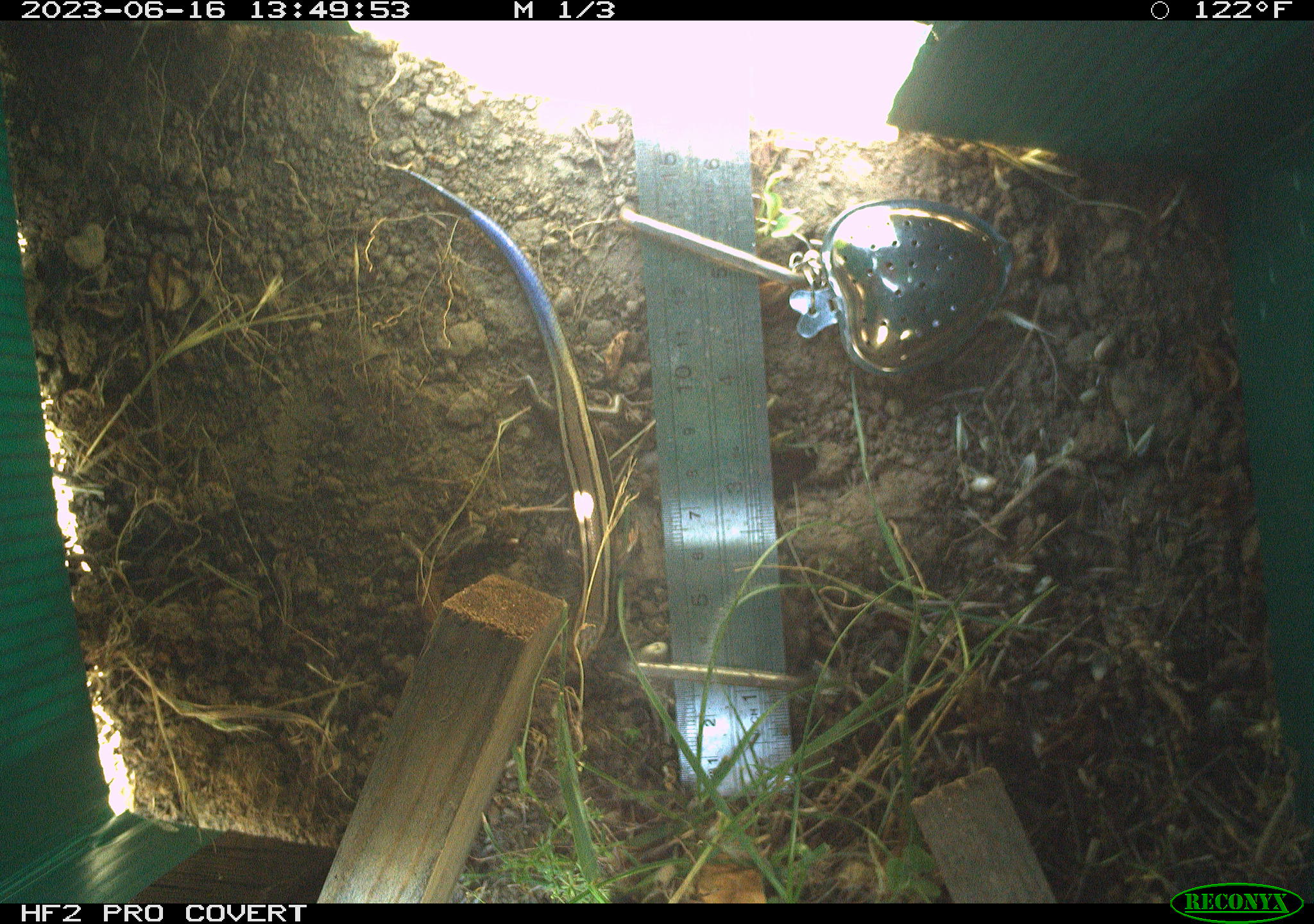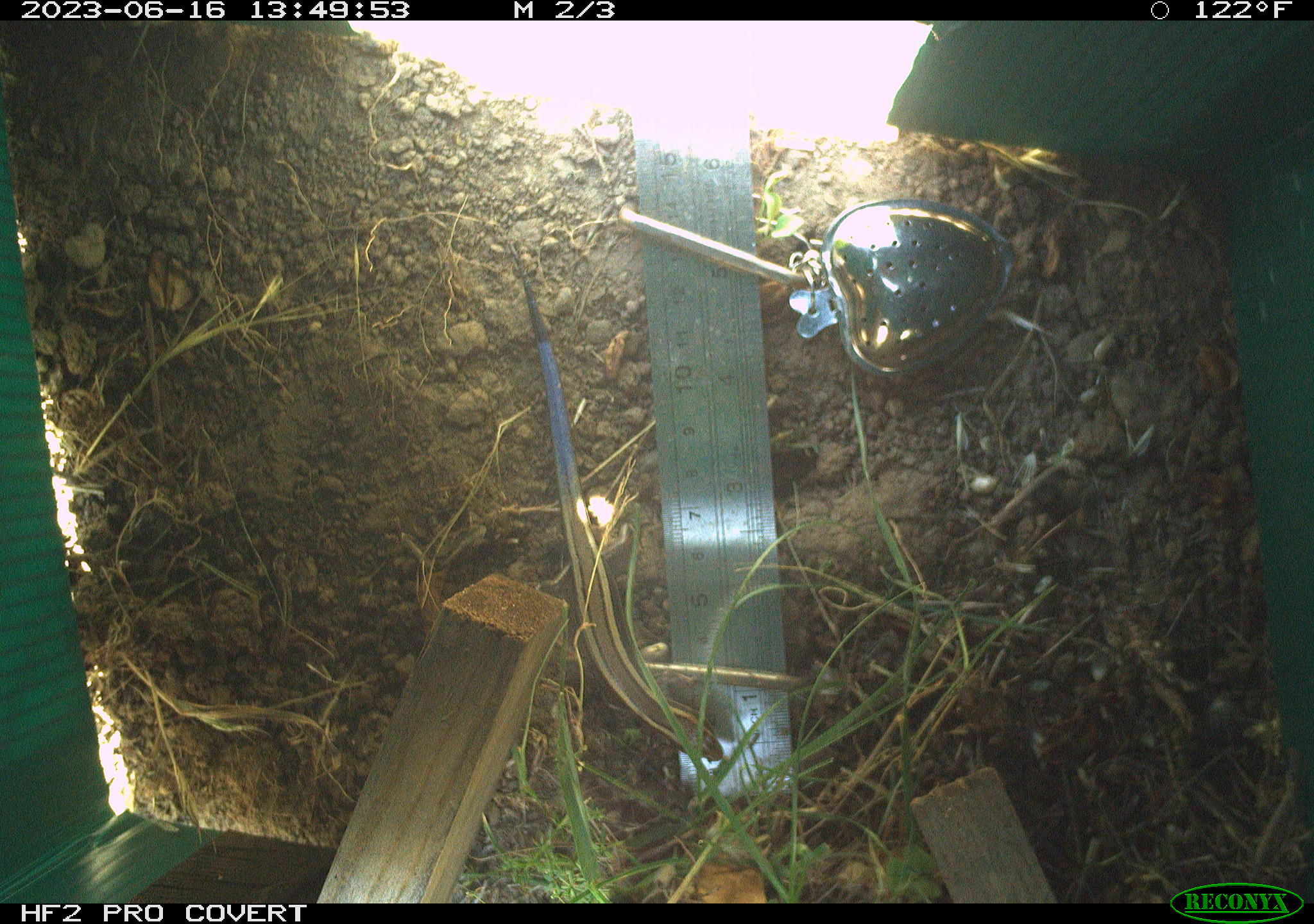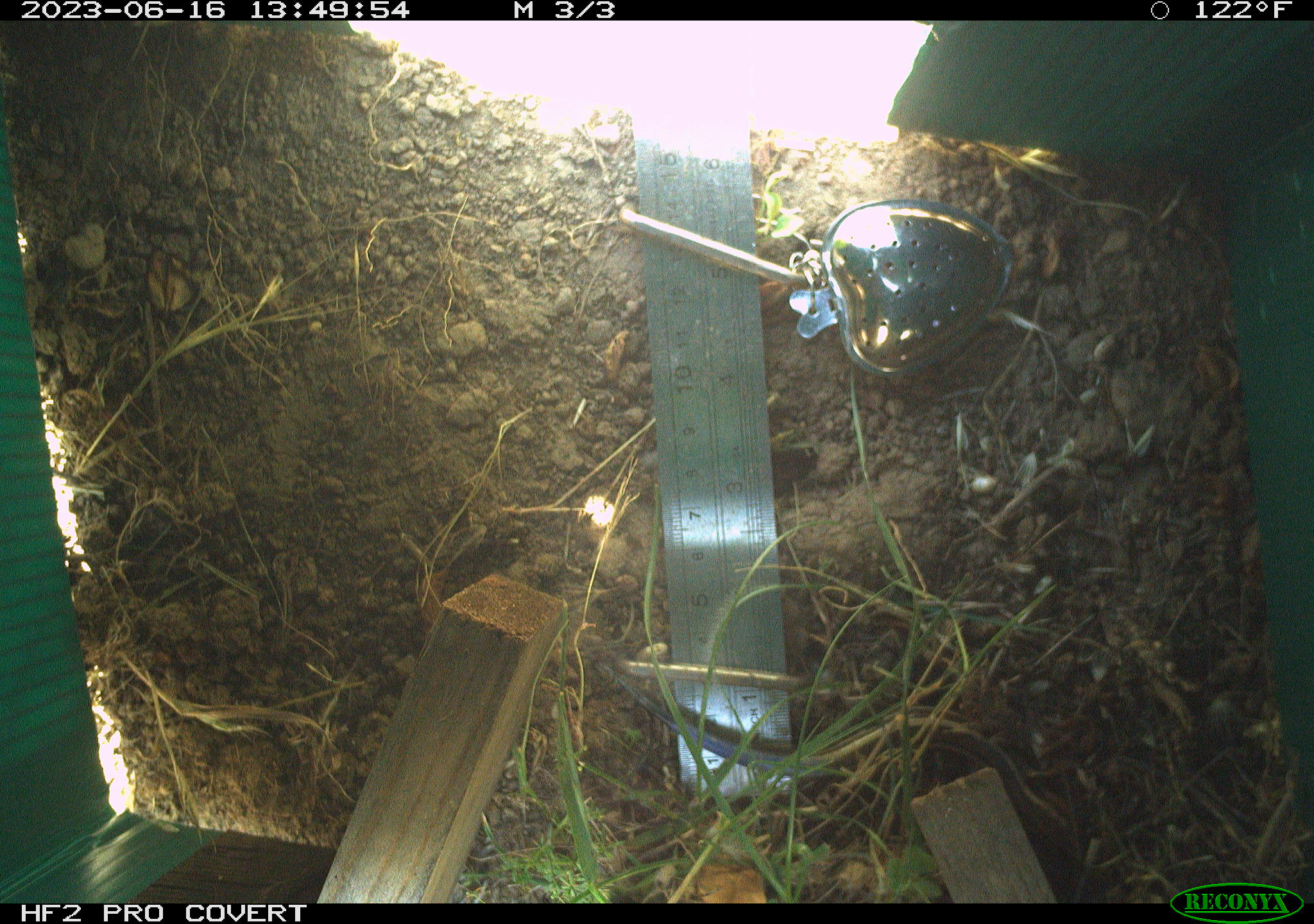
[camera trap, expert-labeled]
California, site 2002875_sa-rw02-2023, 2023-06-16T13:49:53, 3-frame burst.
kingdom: Animalia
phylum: Chordata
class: Reptilia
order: Squamata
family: Scincidae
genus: Plestiodon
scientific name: Plestiodon skiltonianus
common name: western skink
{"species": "western skink (Plestiodon skiltonianus)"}